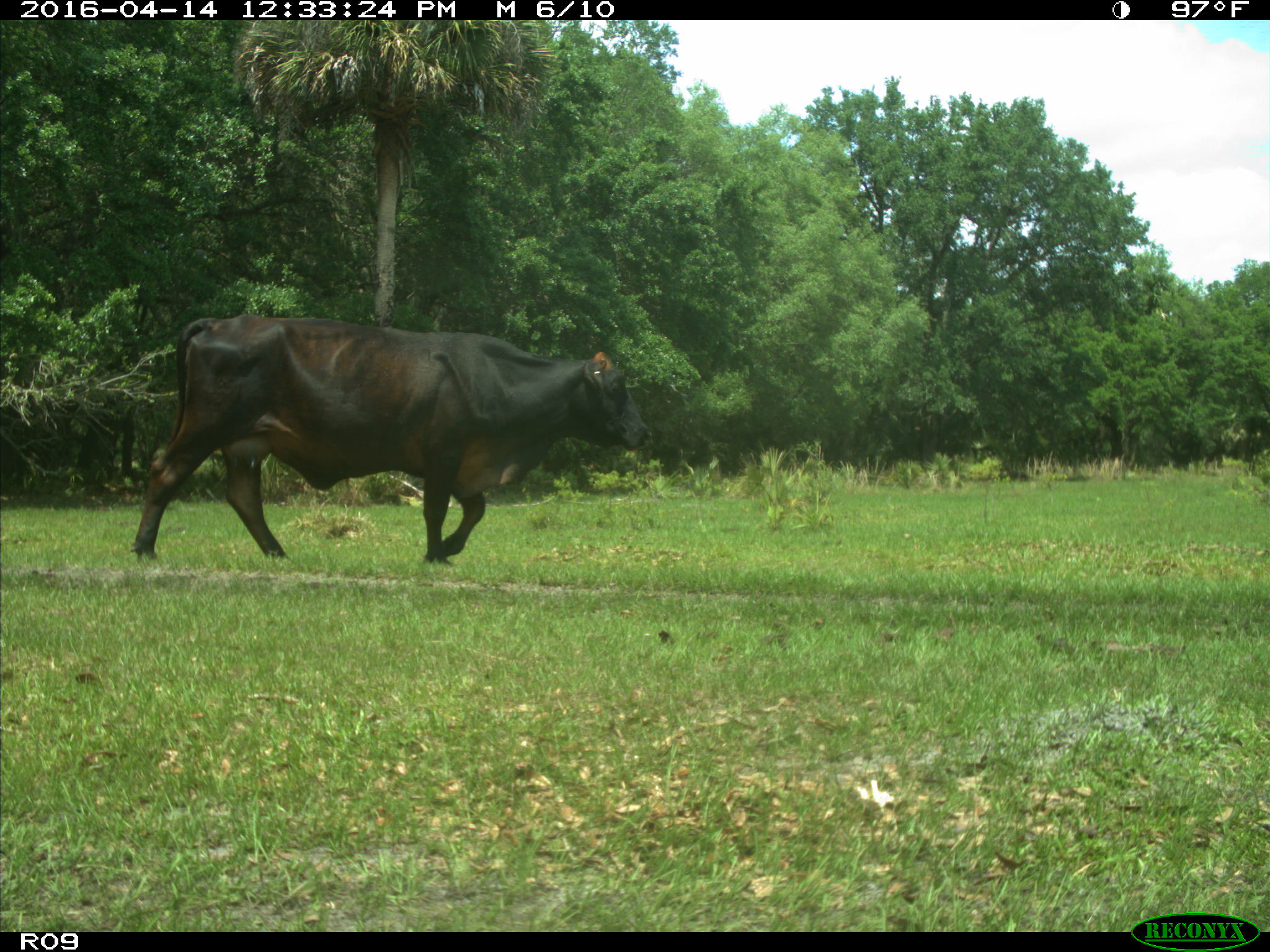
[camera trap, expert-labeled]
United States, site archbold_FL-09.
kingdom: Animalia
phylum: Chordata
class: Mammalia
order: Artiodactyla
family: Bovidae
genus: Bos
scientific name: Bos taurus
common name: domestic cow